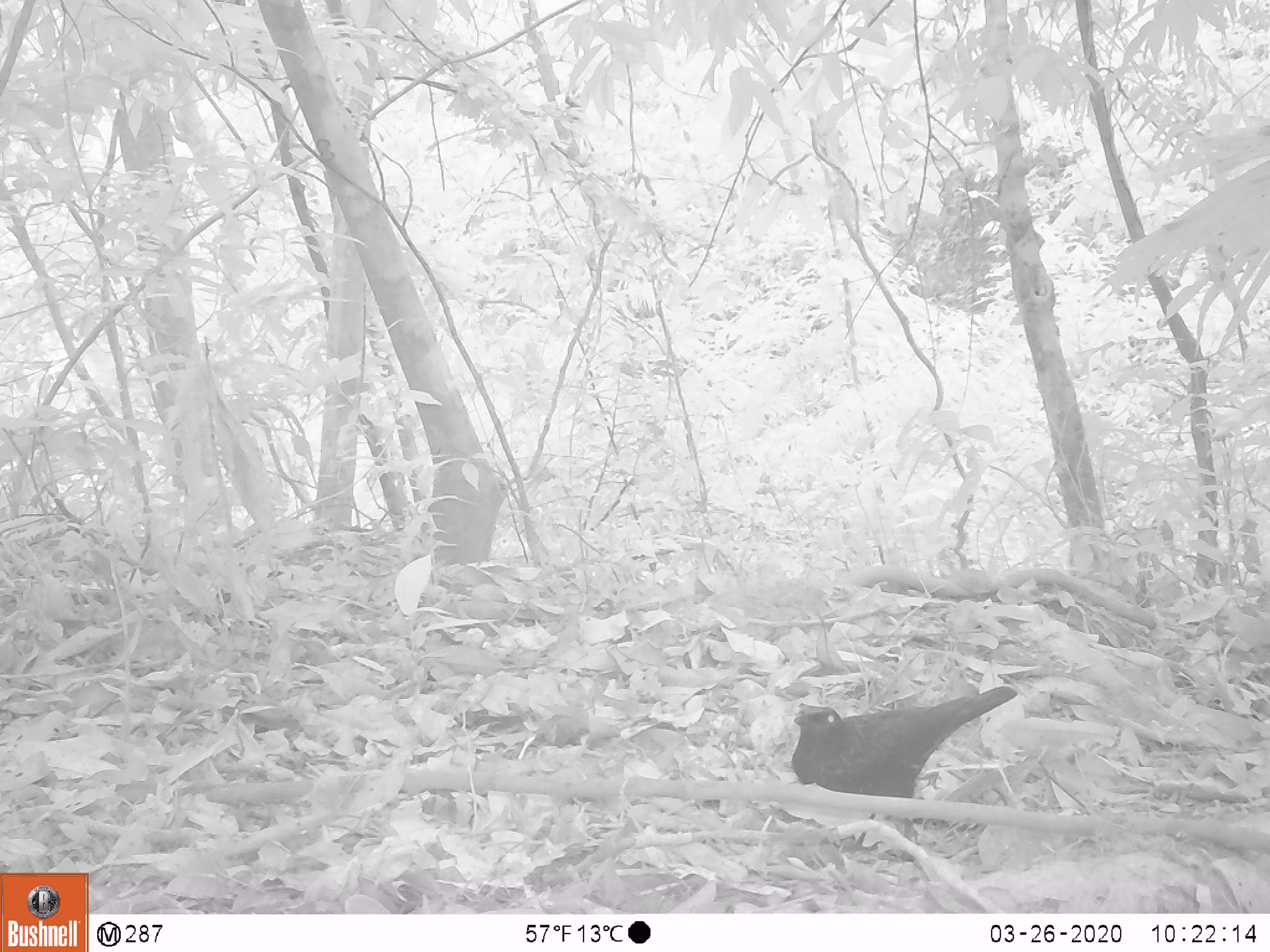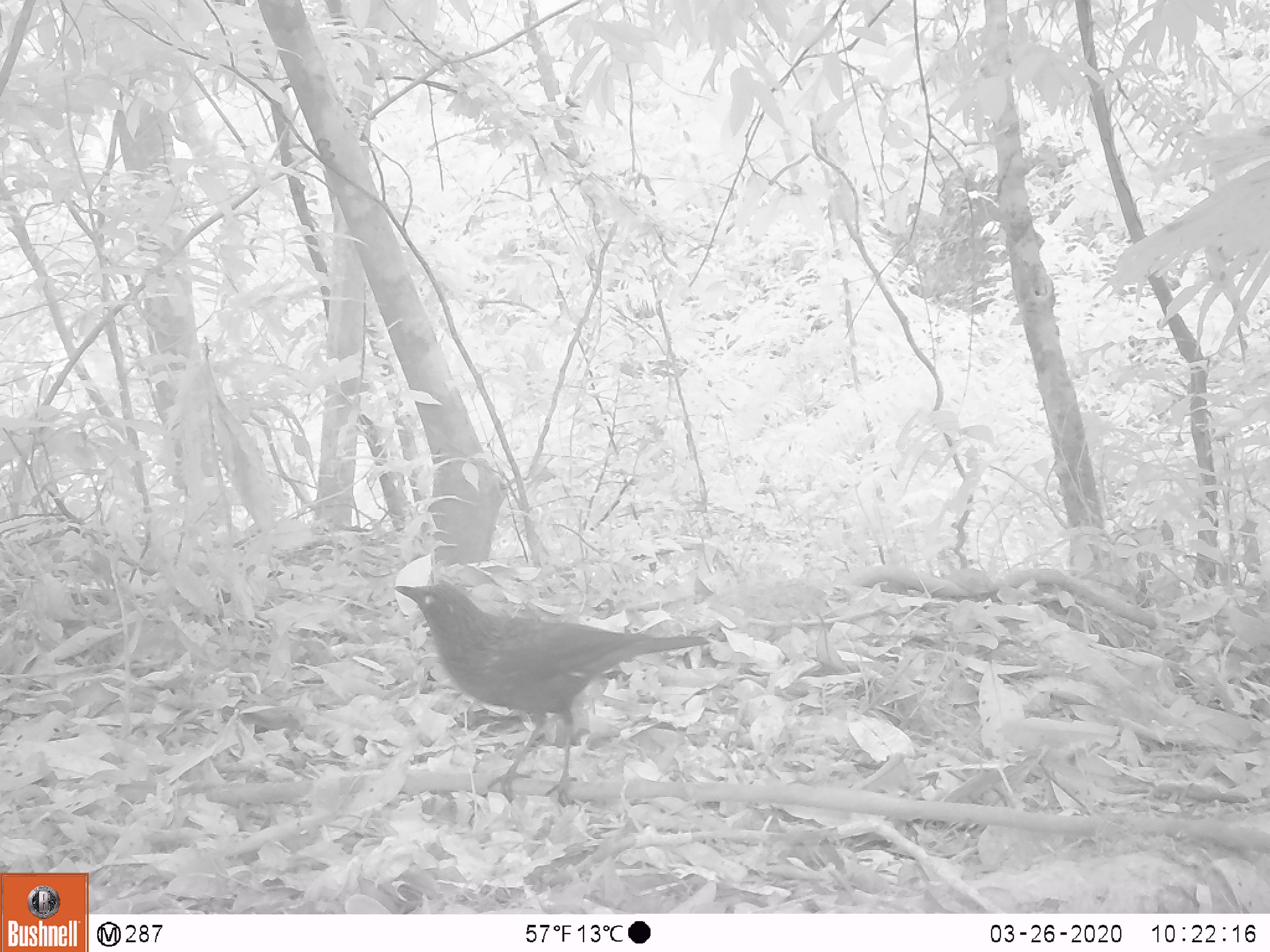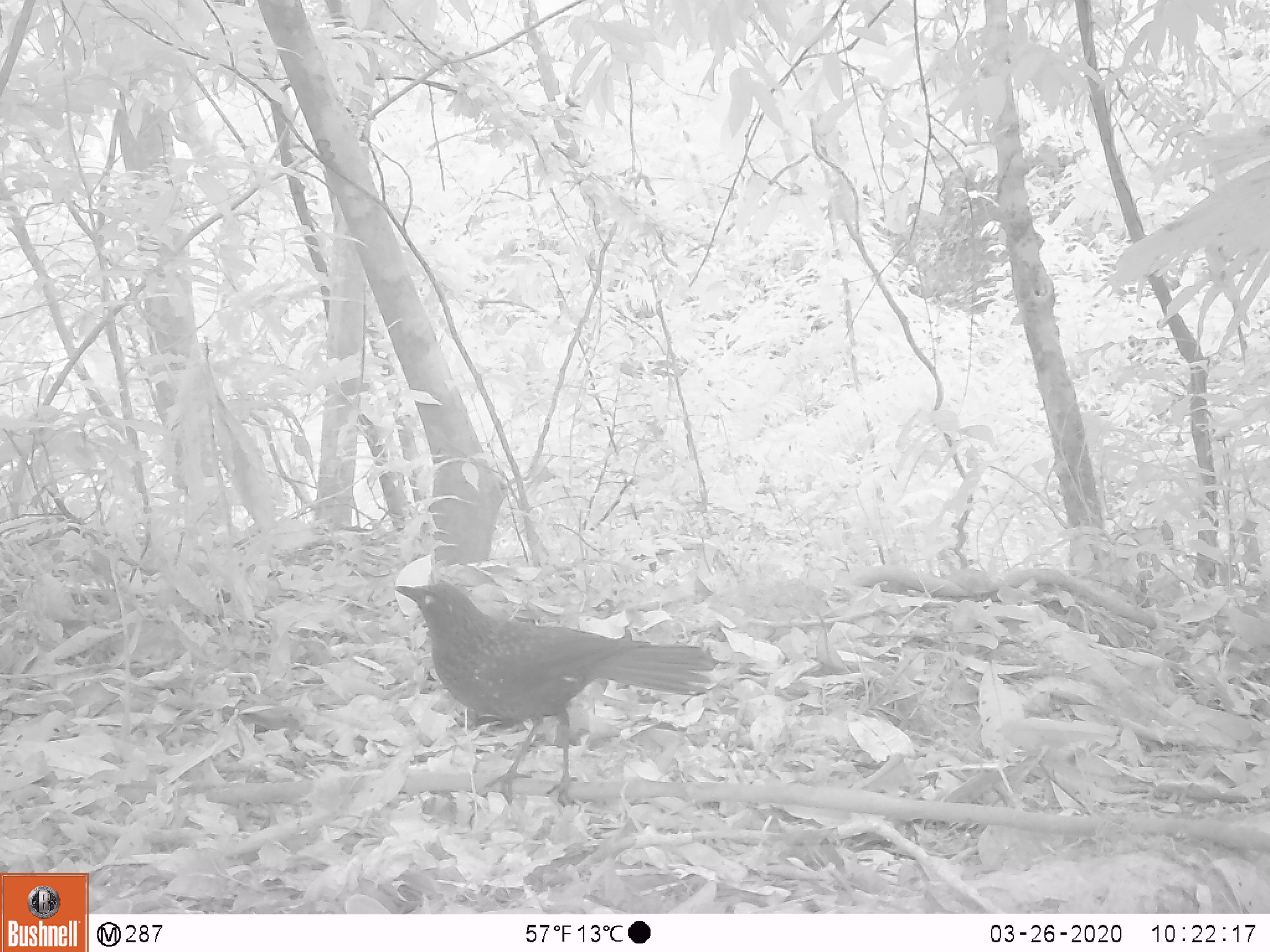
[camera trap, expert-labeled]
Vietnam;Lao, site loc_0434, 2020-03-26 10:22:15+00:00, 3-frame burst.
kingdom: Animalia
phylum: Chordata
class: Aves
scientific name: Aves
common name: bird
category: unidentified bird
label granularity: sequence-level